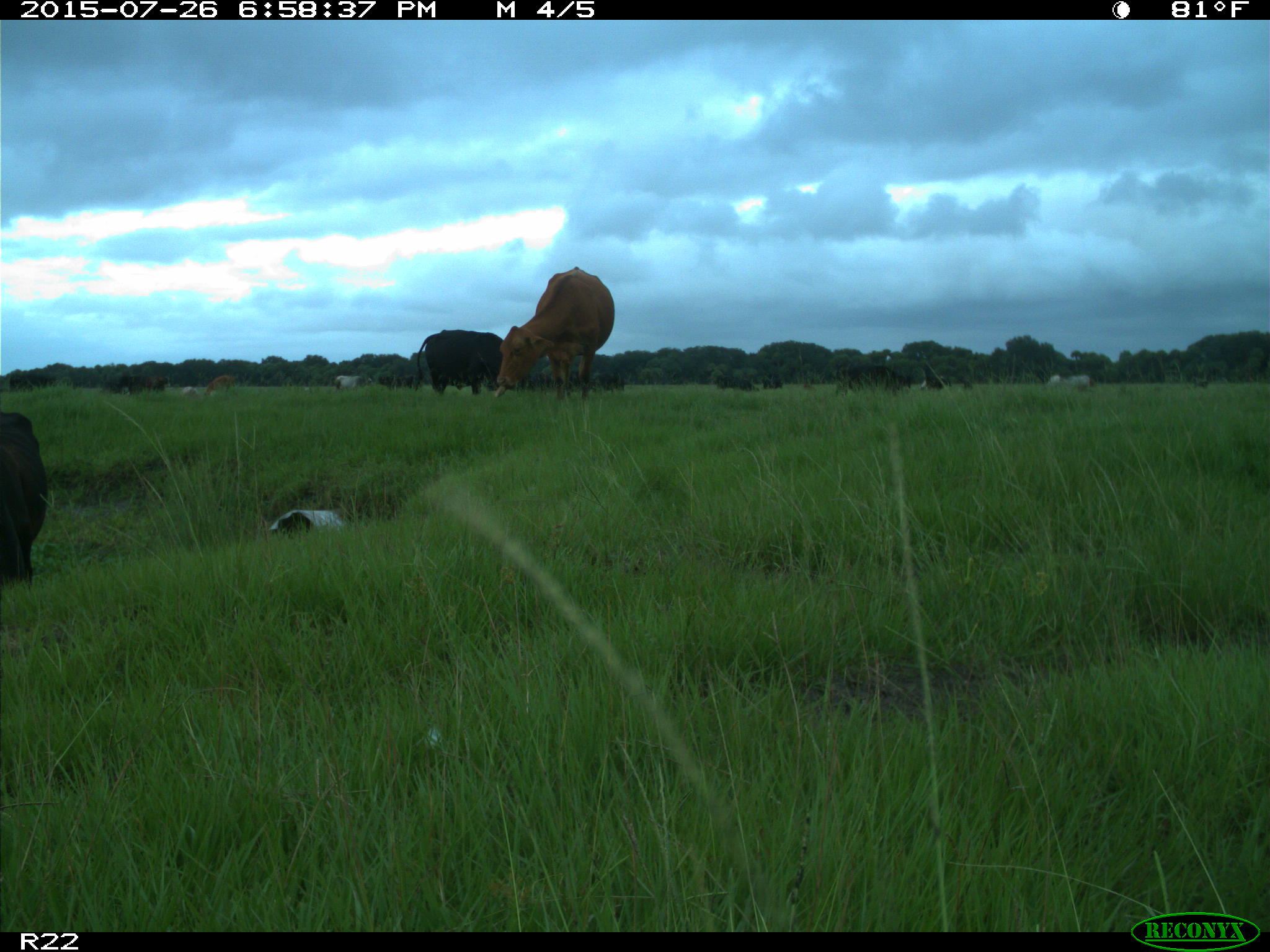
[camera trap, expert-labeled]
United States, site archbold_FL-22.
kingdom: Animalia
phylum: Chordata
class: Mammalia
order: Artiodactyla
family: Bovidae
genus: Bos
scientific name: Bos taurus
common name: domestic cow